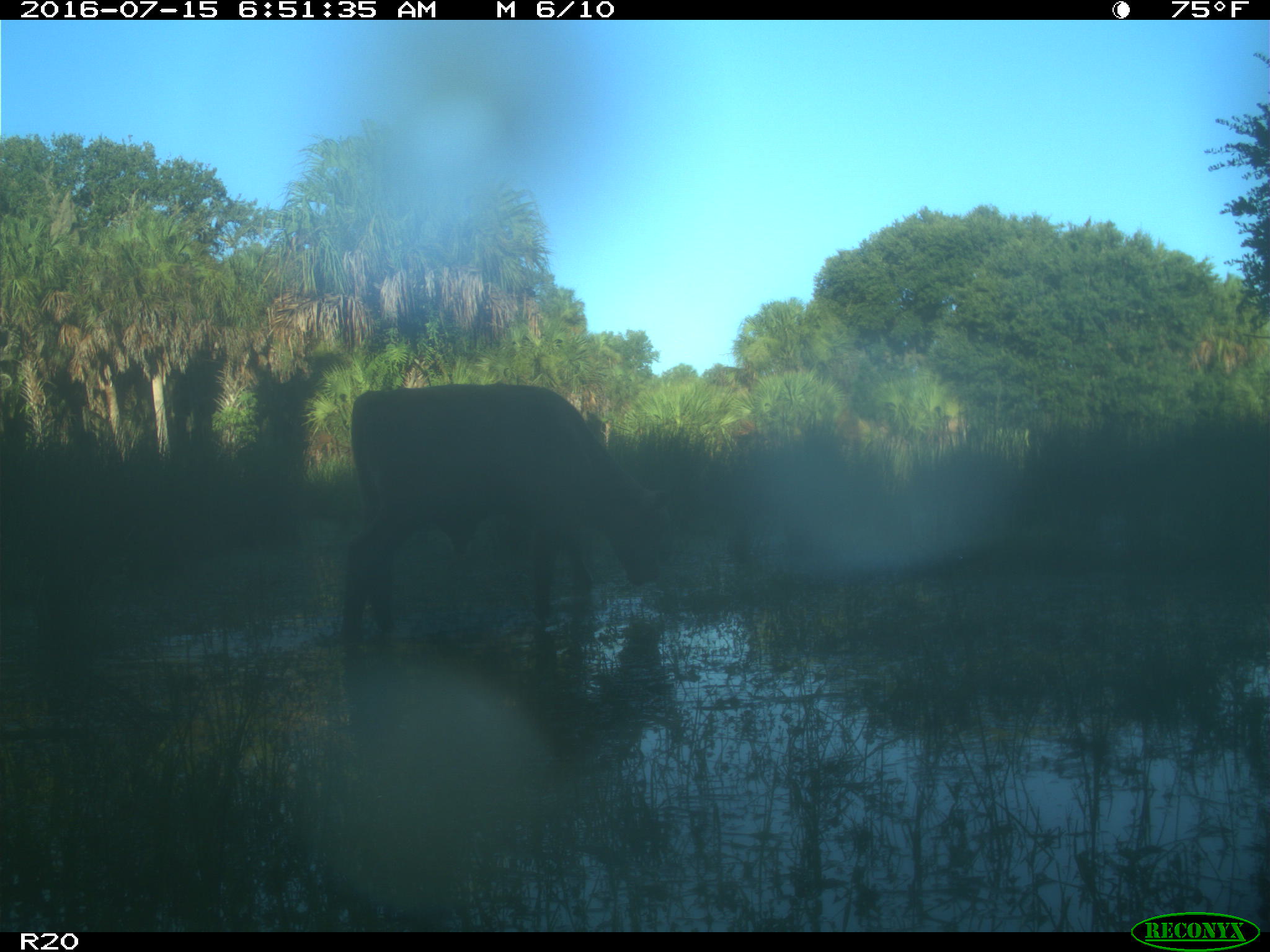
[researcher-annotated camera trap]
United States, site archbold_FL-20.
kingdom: Animalia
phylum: Chordata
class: Mammalia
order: Artiodactyla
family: Bovidae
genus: Bos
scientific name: Bos taurus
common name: domestic cow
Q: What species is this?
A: Bos taurus (domestic cow).